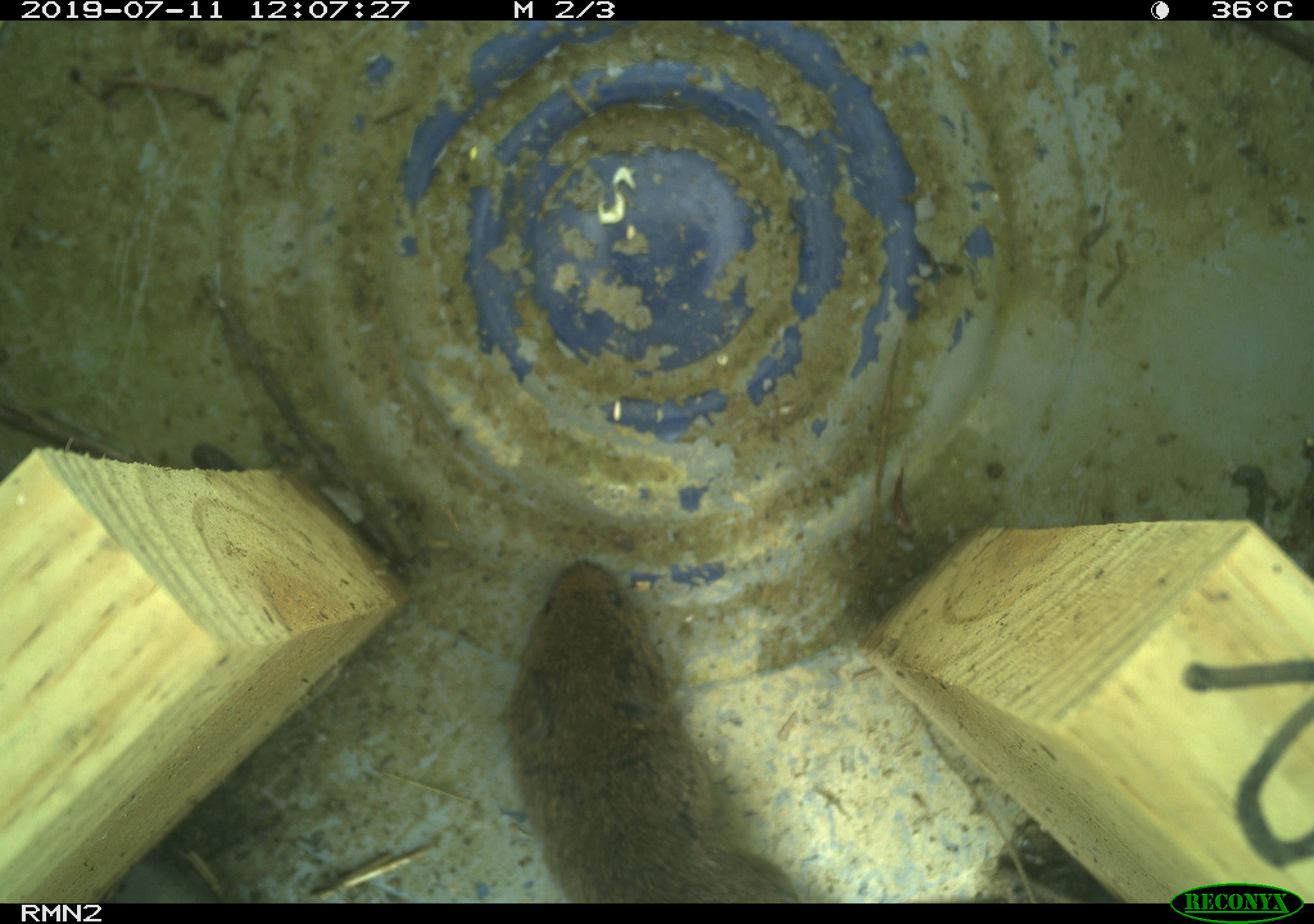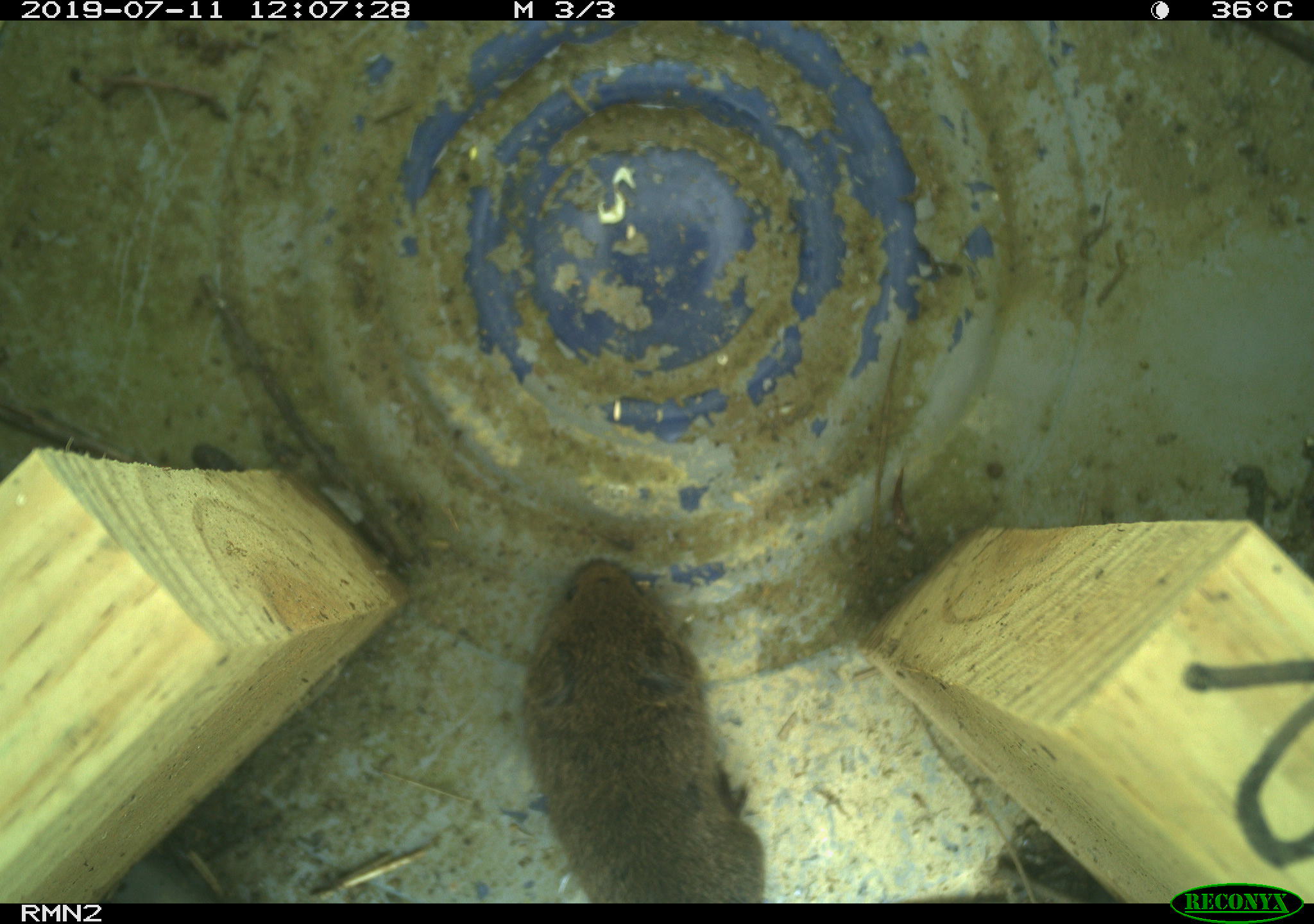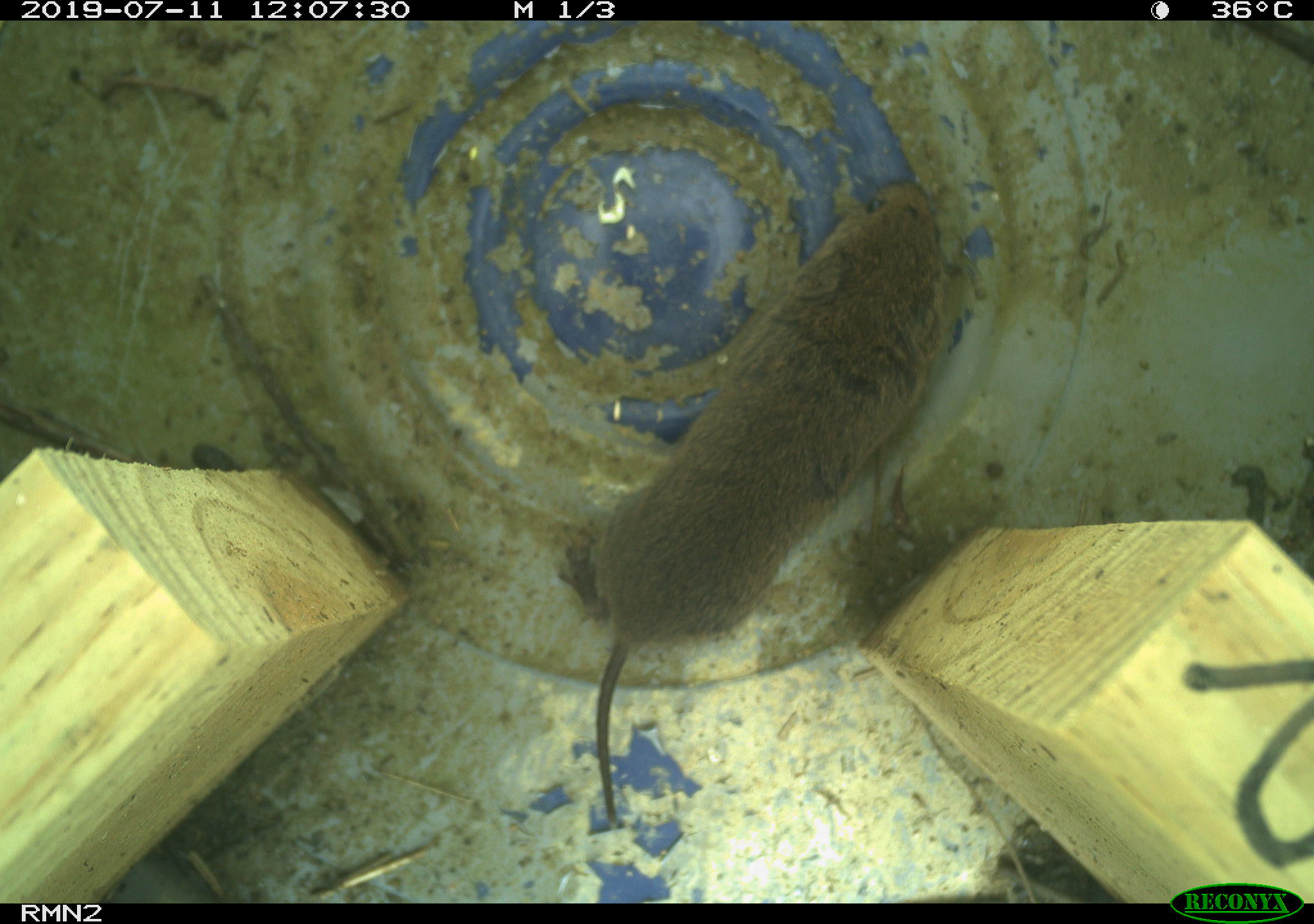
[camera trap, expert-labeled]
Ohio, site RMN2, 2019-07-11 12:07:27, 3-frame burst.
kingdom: Animalia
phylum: Chordata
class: Mammalia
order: Rodentia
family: Cricetidae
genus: Microtus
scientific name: Microtus pennsylvanicus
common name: meadow vole